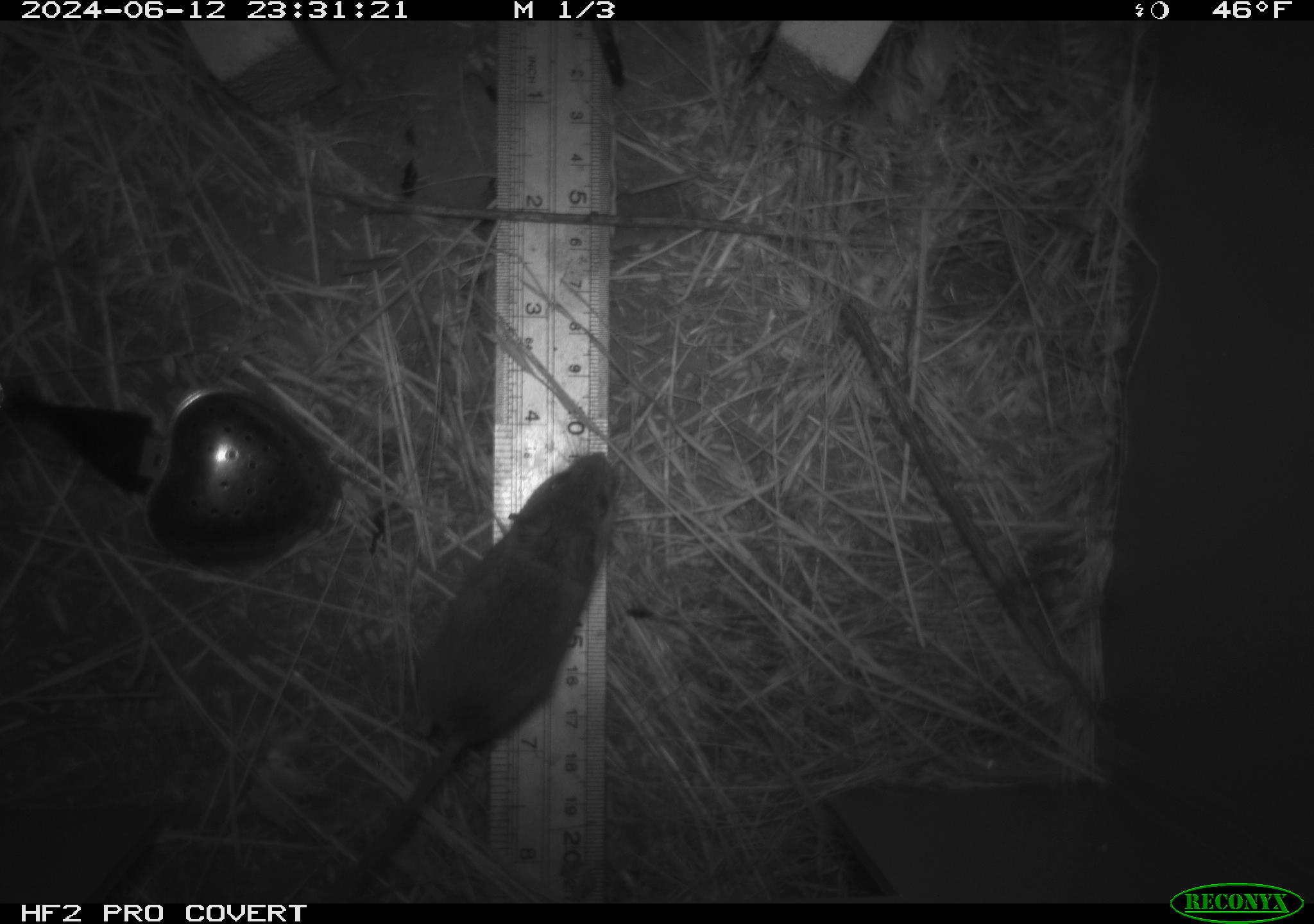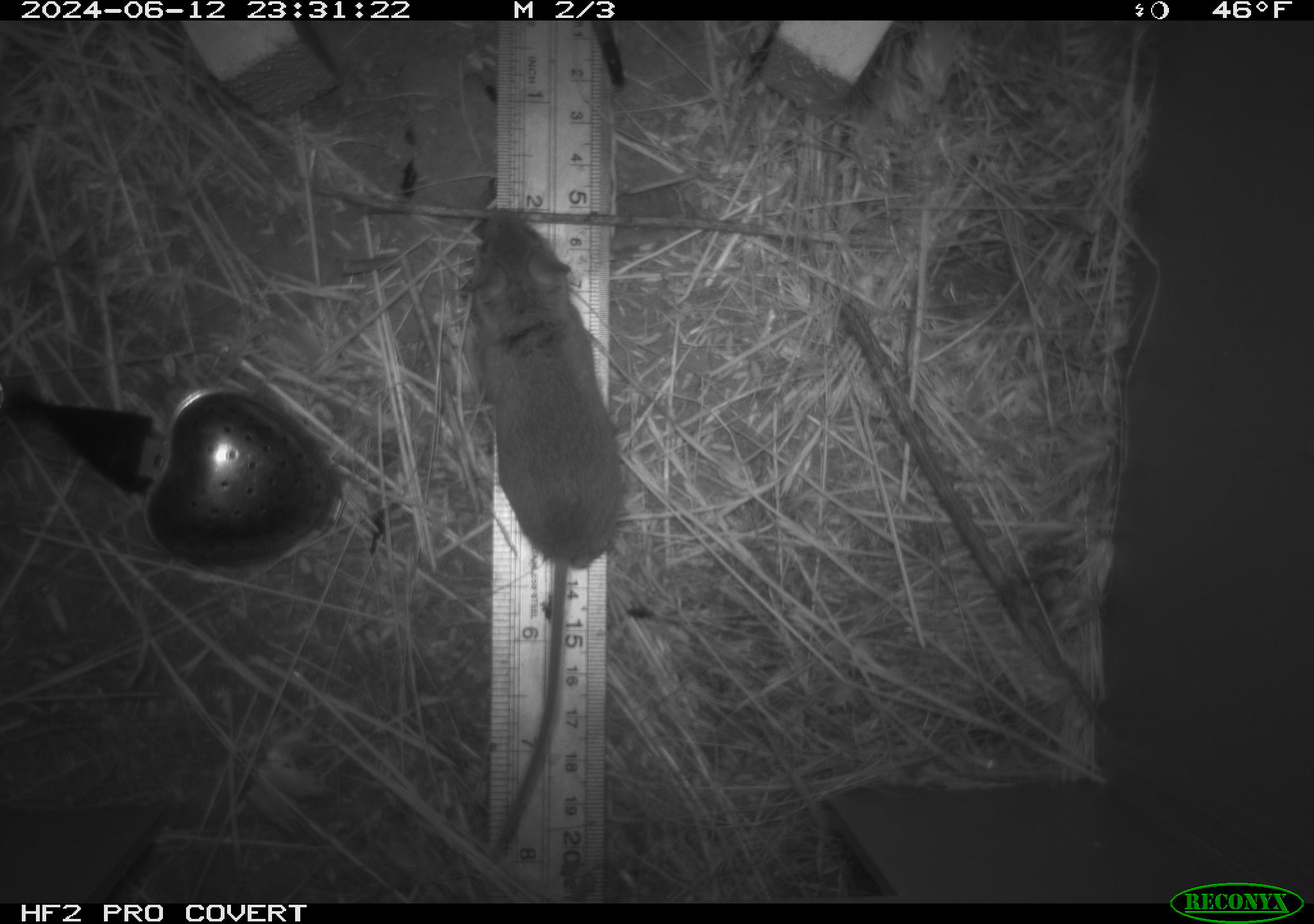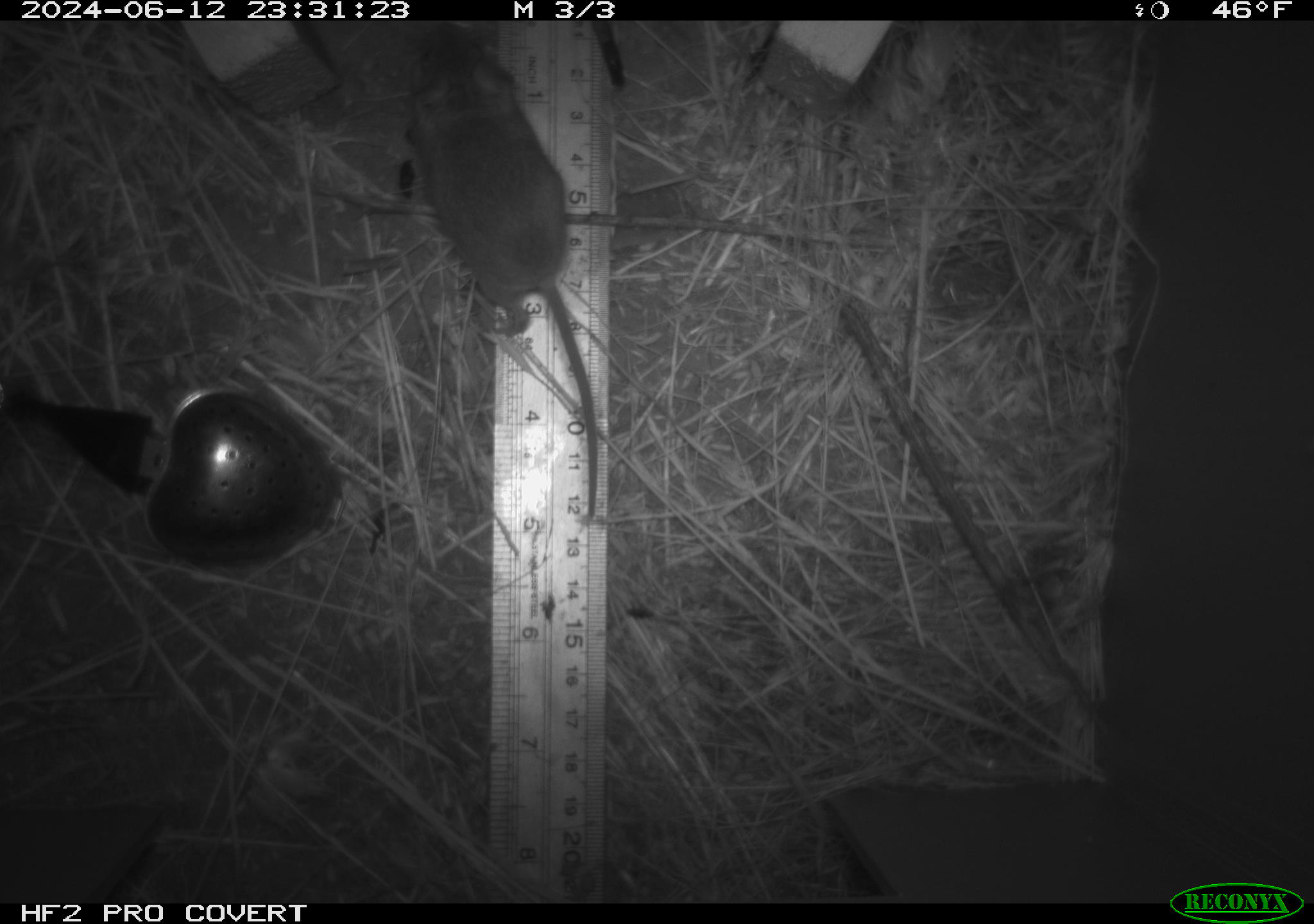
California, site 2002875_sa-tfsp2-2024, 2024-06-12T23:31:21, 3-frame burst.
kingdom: Animalia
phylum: Chordata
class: Mammalia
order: Rodentia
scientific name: Rodentia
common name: mouse species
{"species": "mouse species (Rodentia)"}